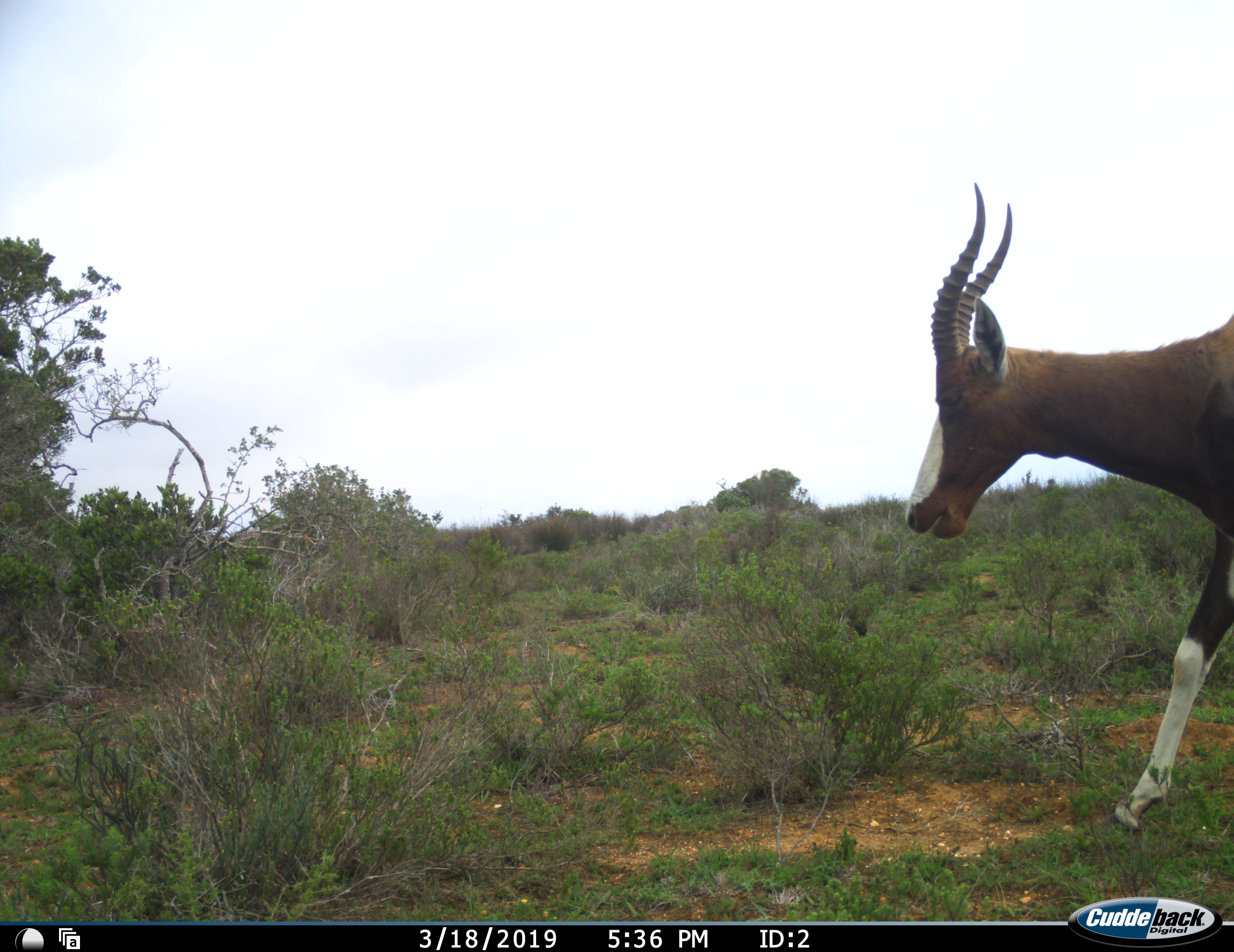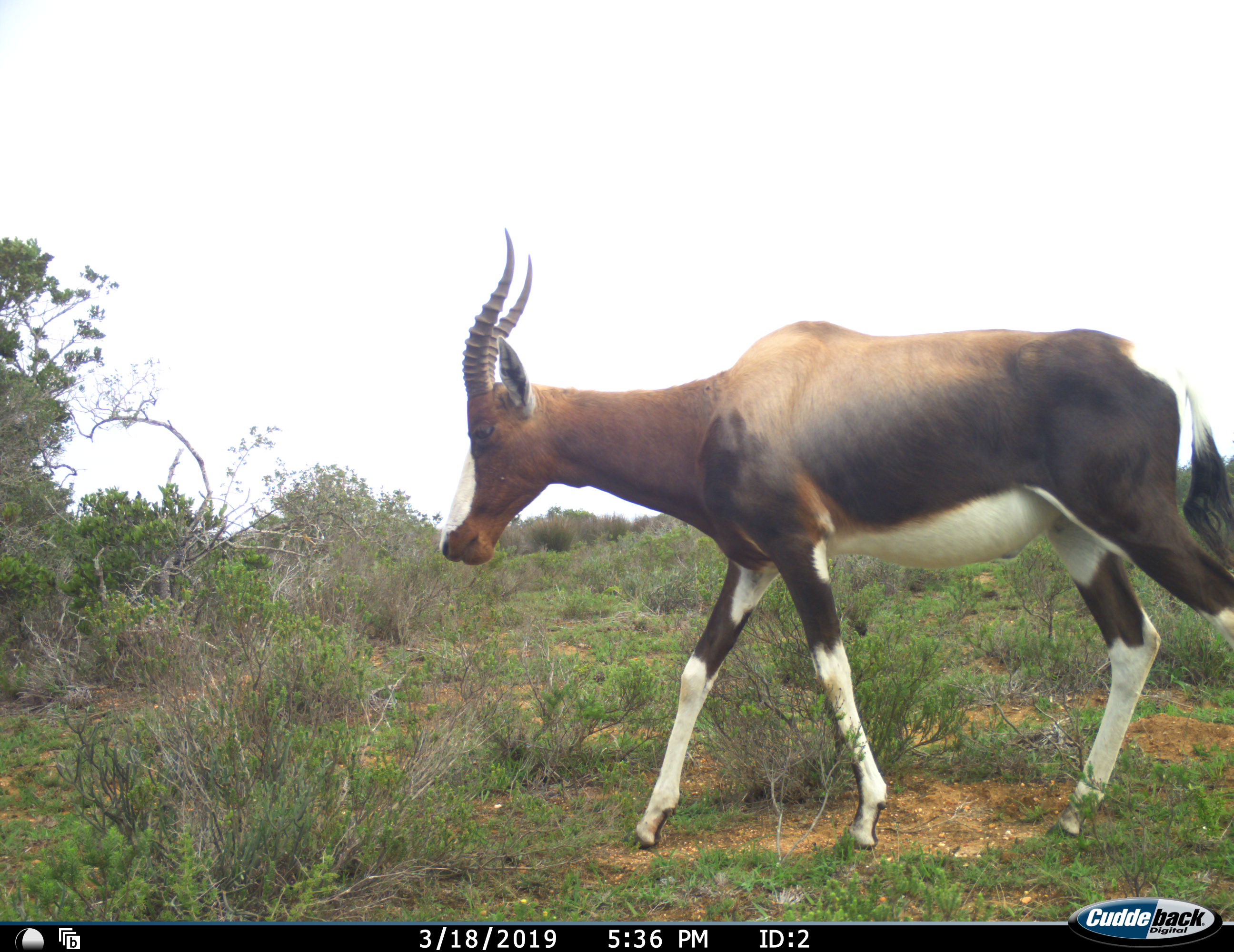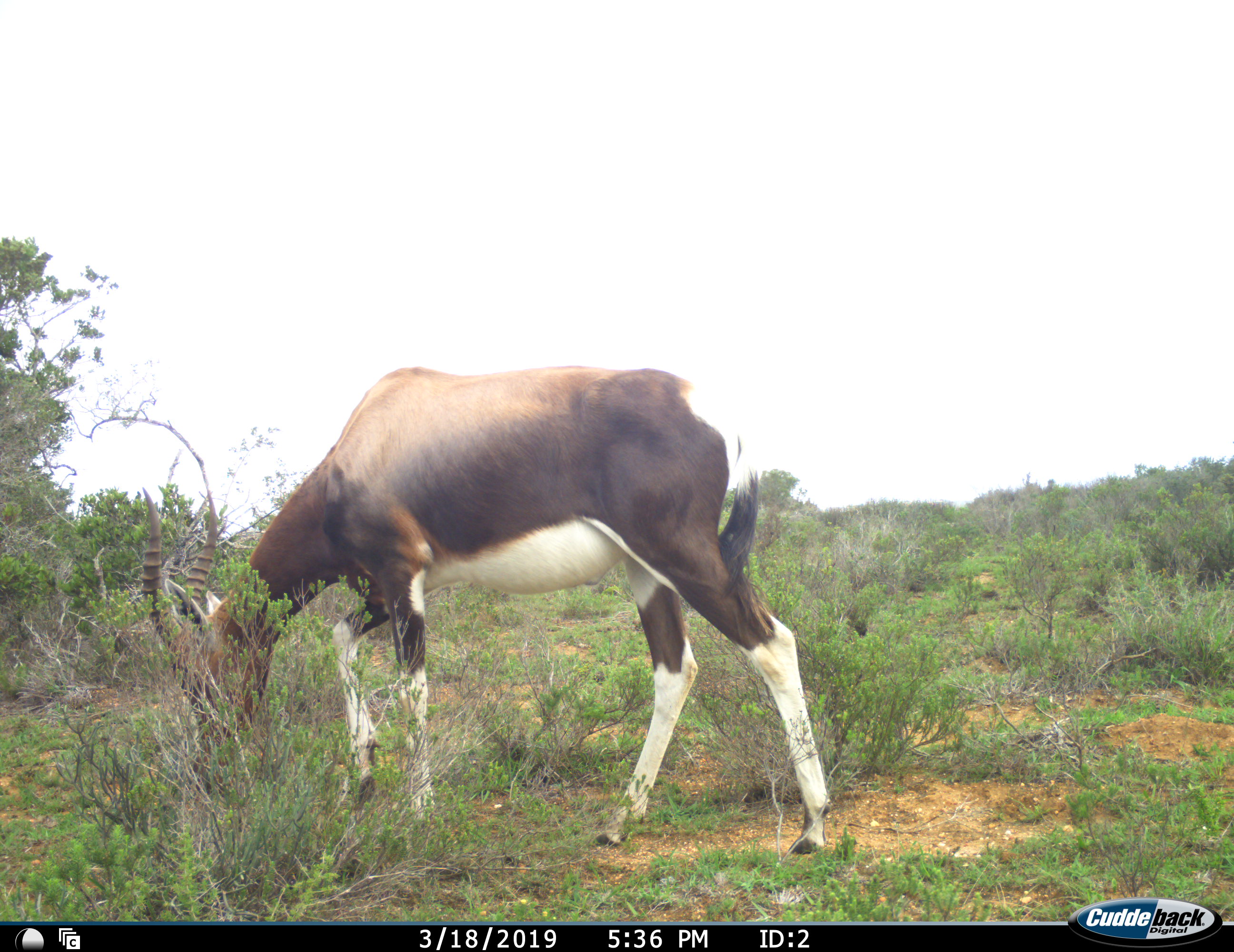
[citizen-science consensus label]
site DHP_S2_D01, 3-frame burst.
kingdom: Animalia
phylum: Chordata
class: Mammalia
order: Artiodactyla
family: Bovidae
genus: Damaliscus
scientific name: Damaliscus pygargus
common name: bontebok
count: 1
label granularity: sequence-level